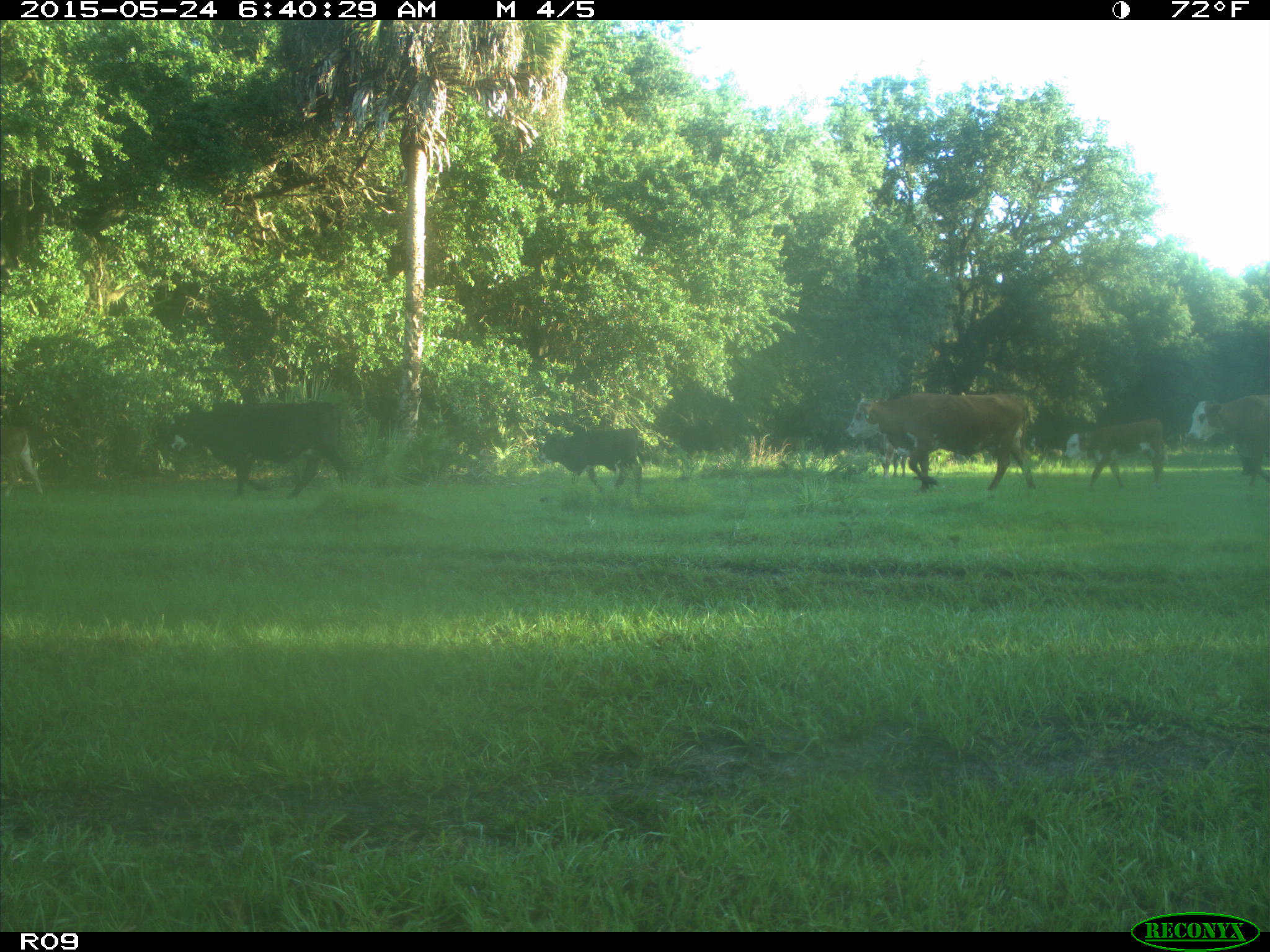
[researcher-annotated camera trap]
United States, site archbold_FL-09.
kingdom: Animalia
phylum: Chordata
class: Mammalia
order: Artiodactyla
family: Bovidae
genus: Bos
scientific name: Bos taurus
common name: domestic cow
Bos taurus (domestic cow).